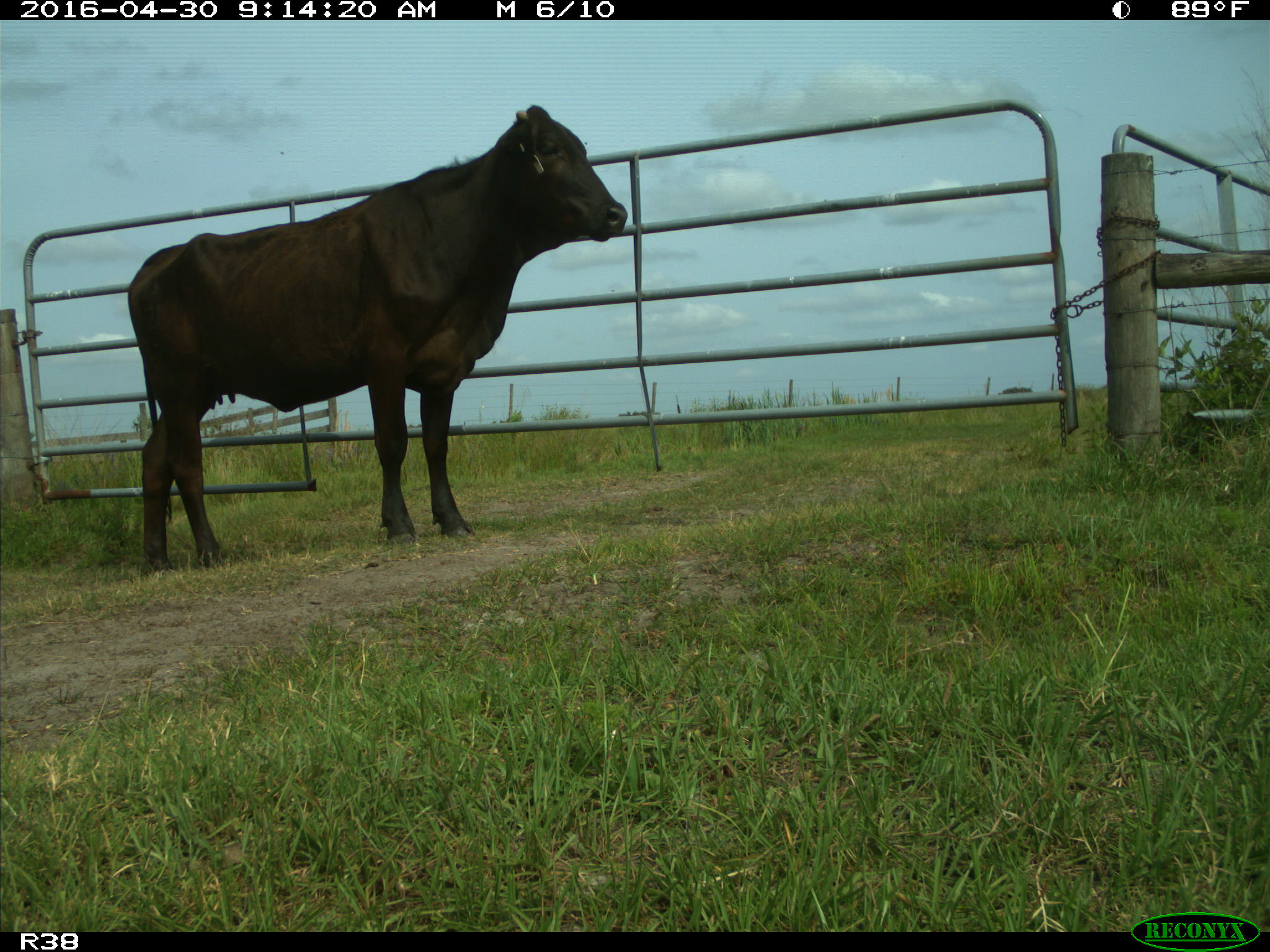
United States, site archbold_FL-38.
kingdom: Animalia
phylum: Chordata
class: Mammalia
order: Artiodactyla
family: Bovidae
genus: Bos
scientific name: Bos taurus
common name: domestic cow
Bos taurus (domestic cow).